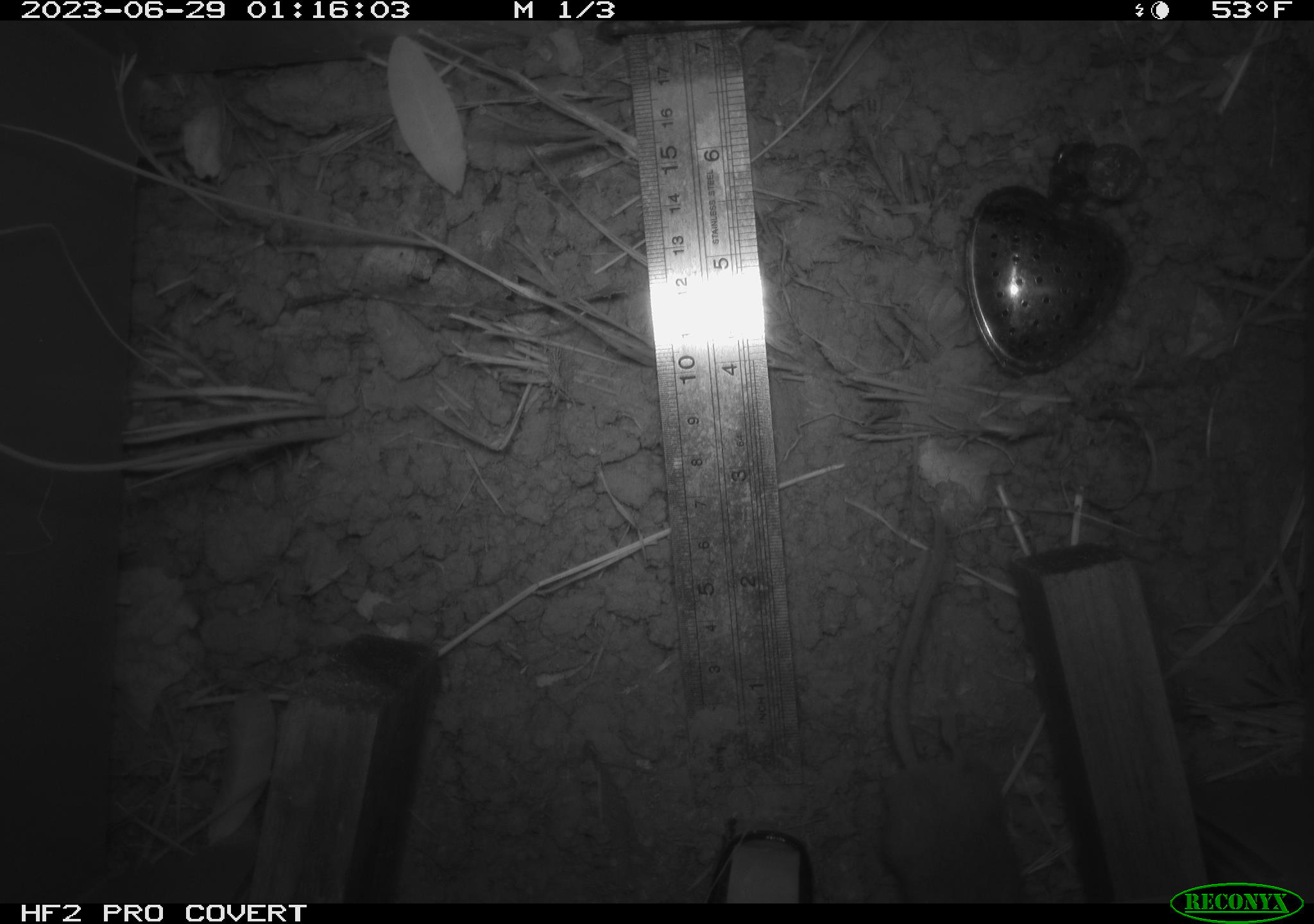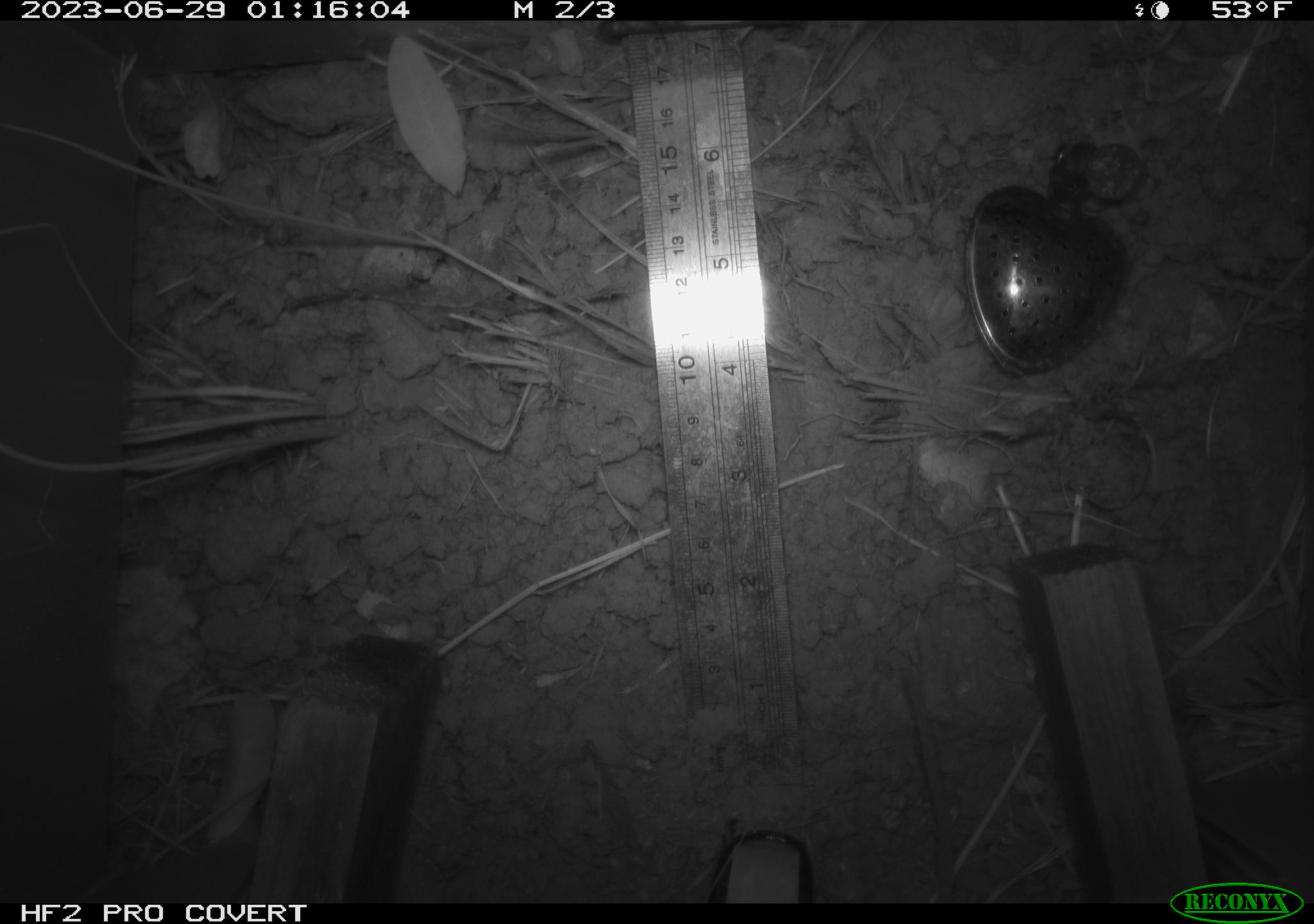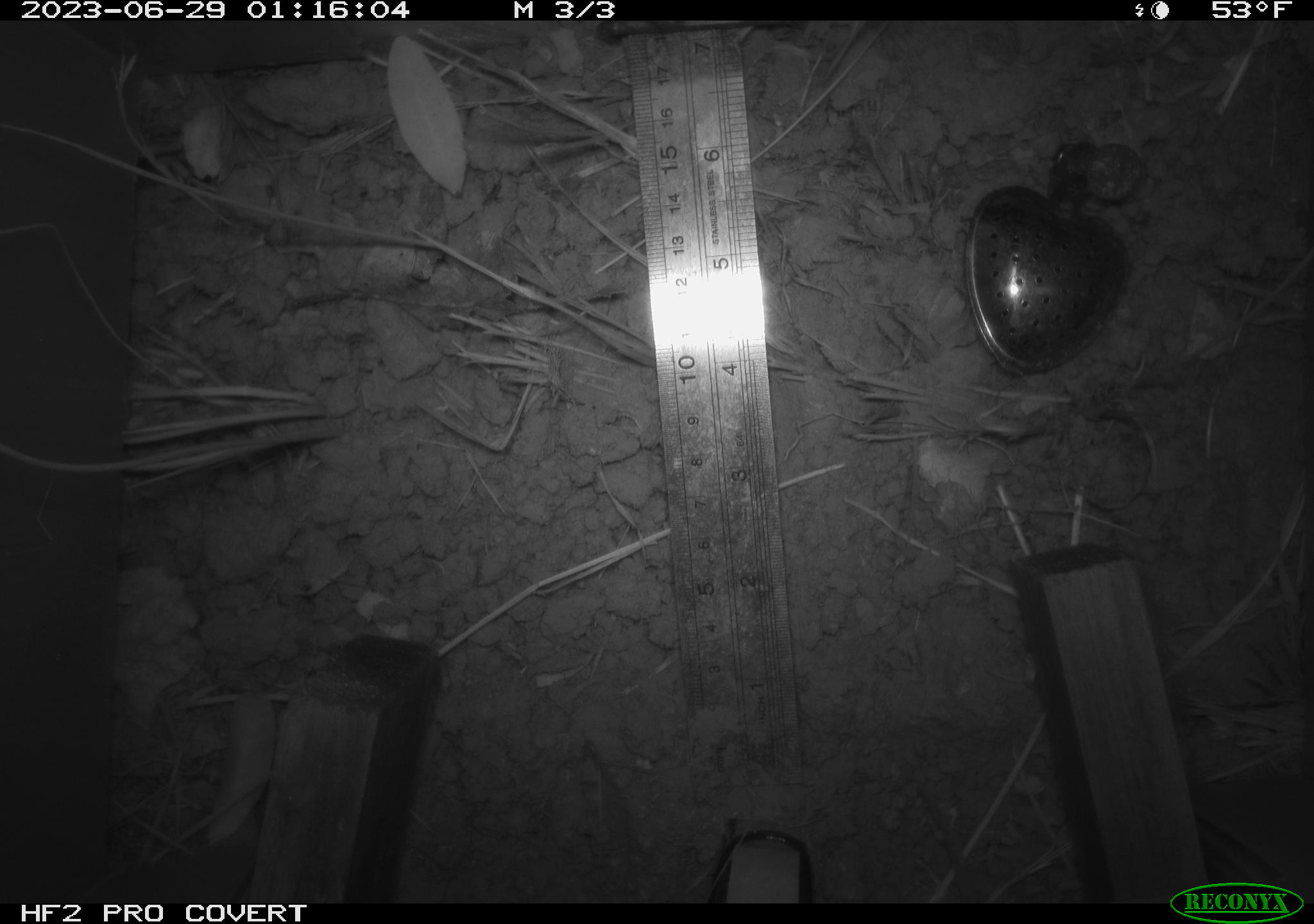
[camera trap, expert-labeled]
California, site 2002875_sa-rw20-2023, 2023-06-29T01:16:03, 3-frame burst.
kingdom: Animalia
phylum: Chordata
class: Mammalia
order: Rodentia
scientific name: Rodentia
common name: rodent